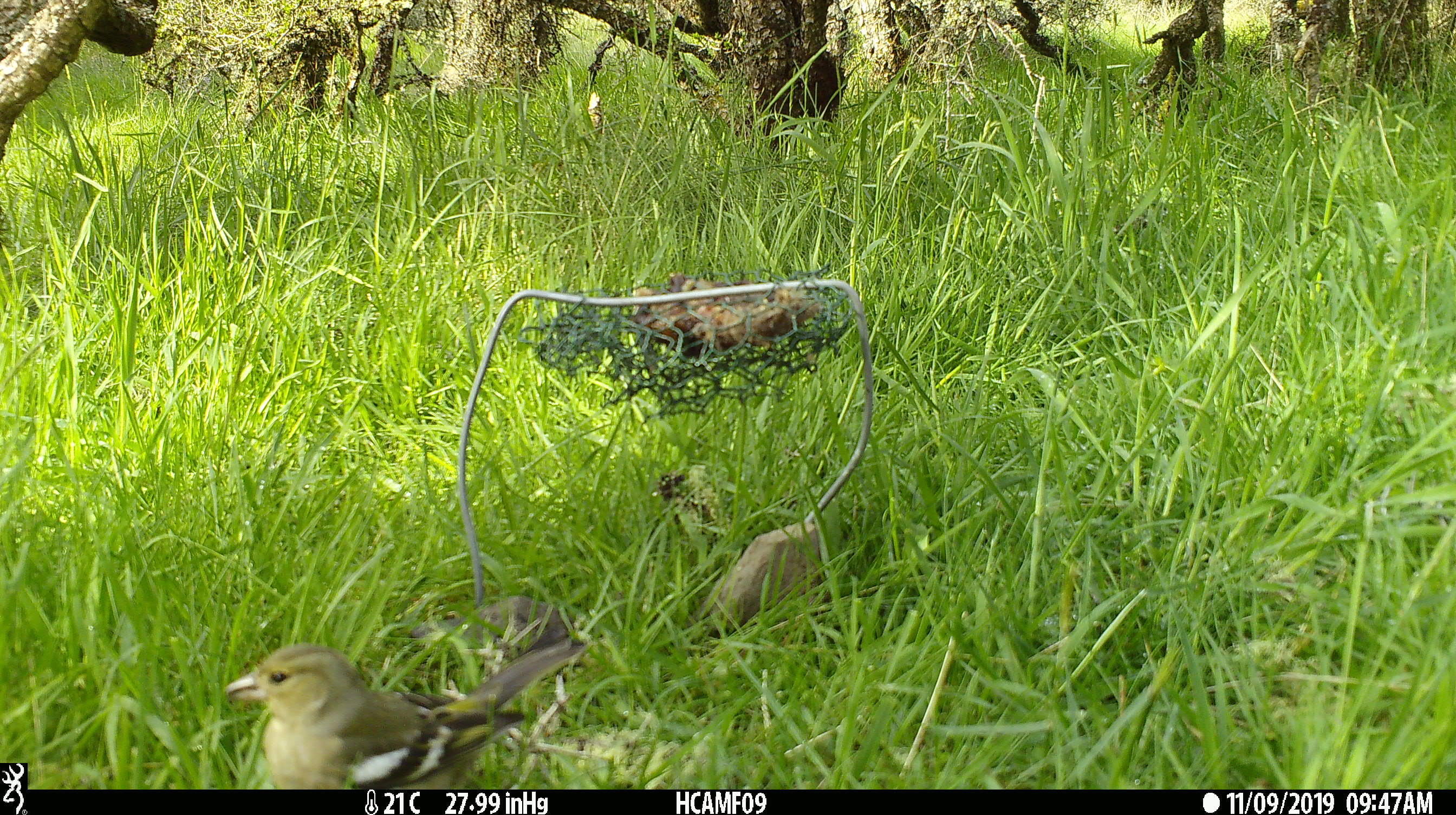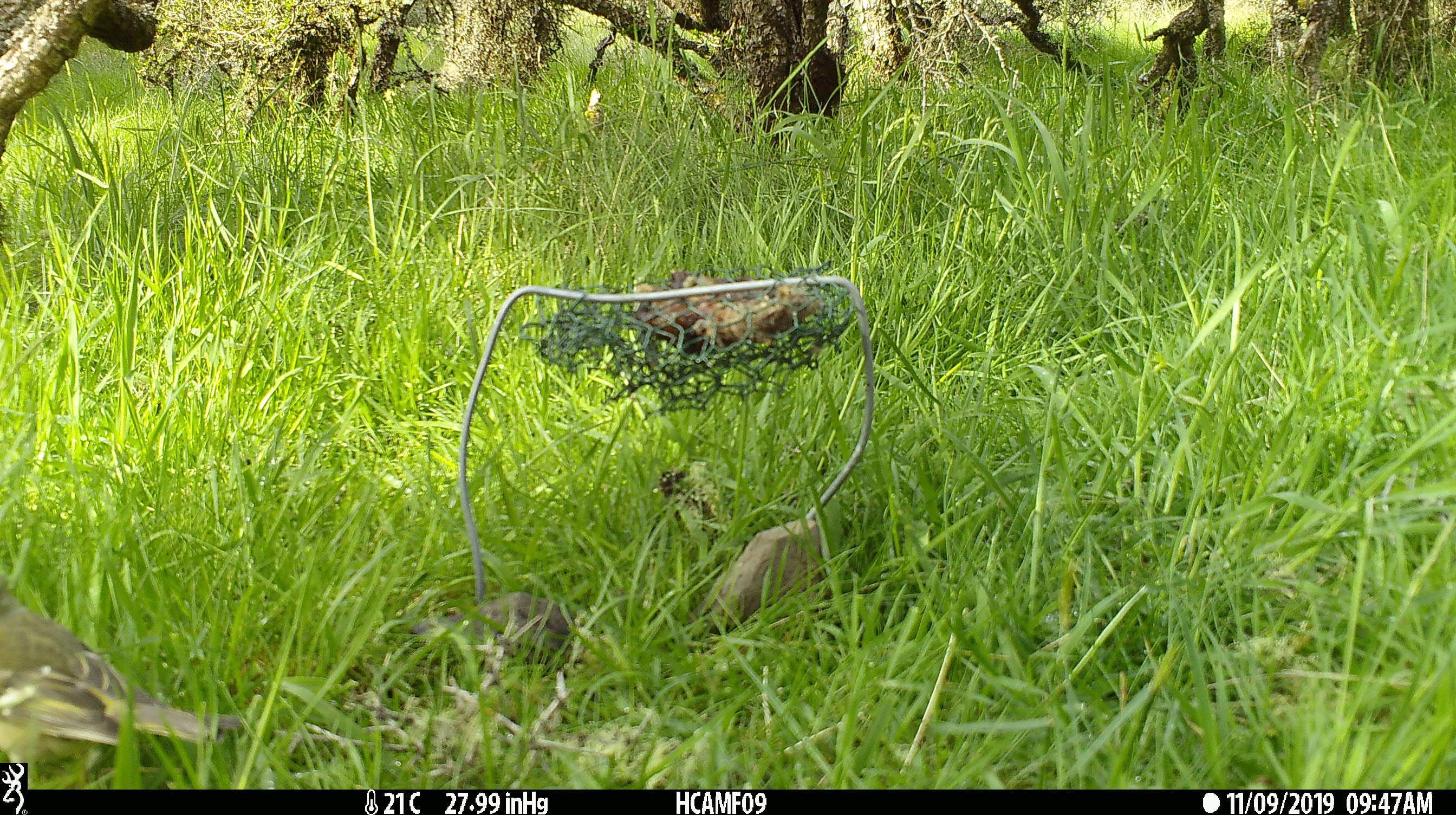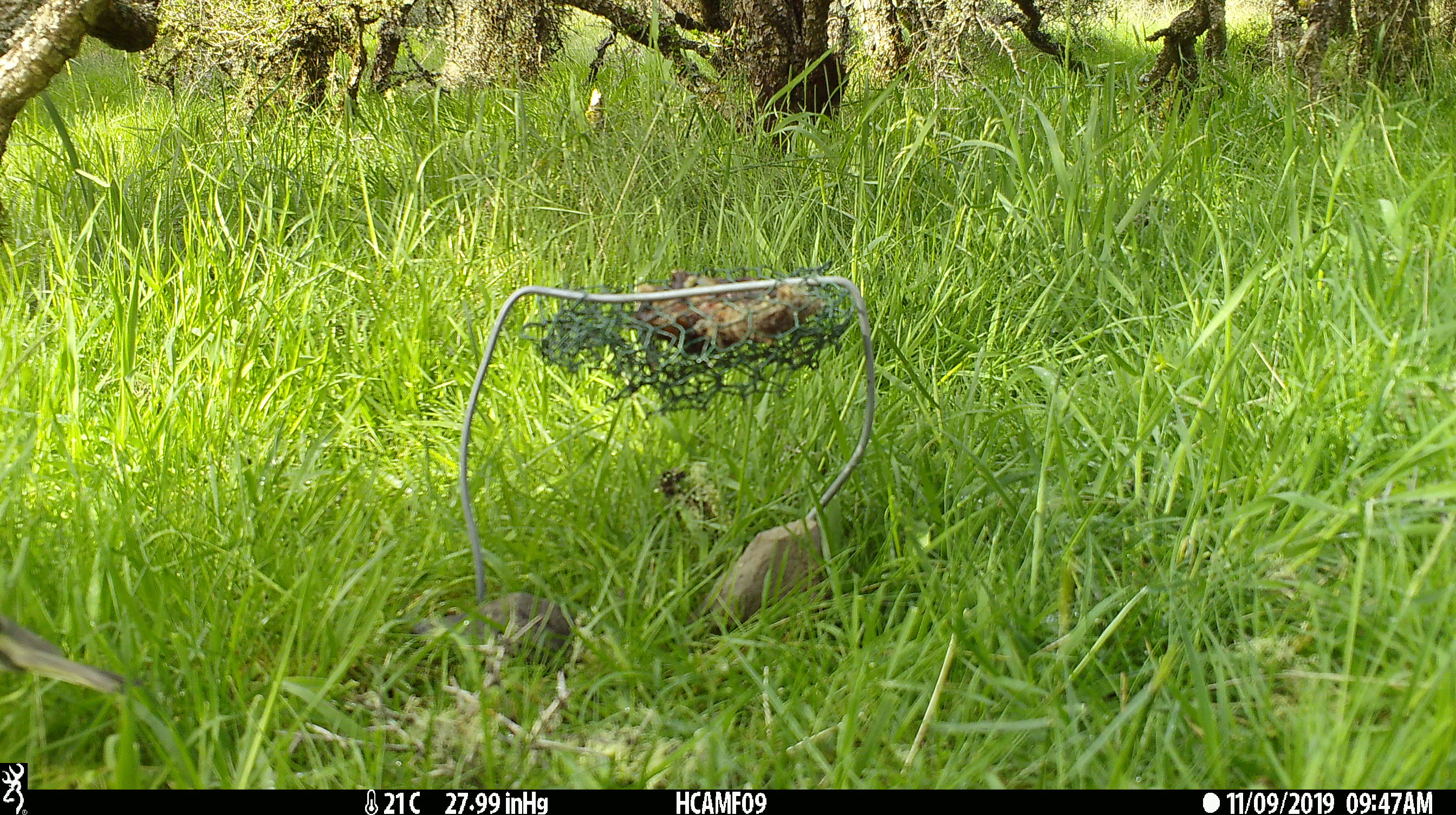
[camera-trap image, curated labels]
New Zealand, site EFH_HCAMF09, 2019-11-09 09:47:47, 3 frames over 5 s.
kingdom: Animalia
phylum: Chordata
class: Aves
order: Passeriformes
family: Fringillidae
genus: Fringilla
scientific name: Fringilla coelebs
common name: common chaffinch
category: chaffinch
Chaffinch (common chaffinch) (Fringilla coelebs).